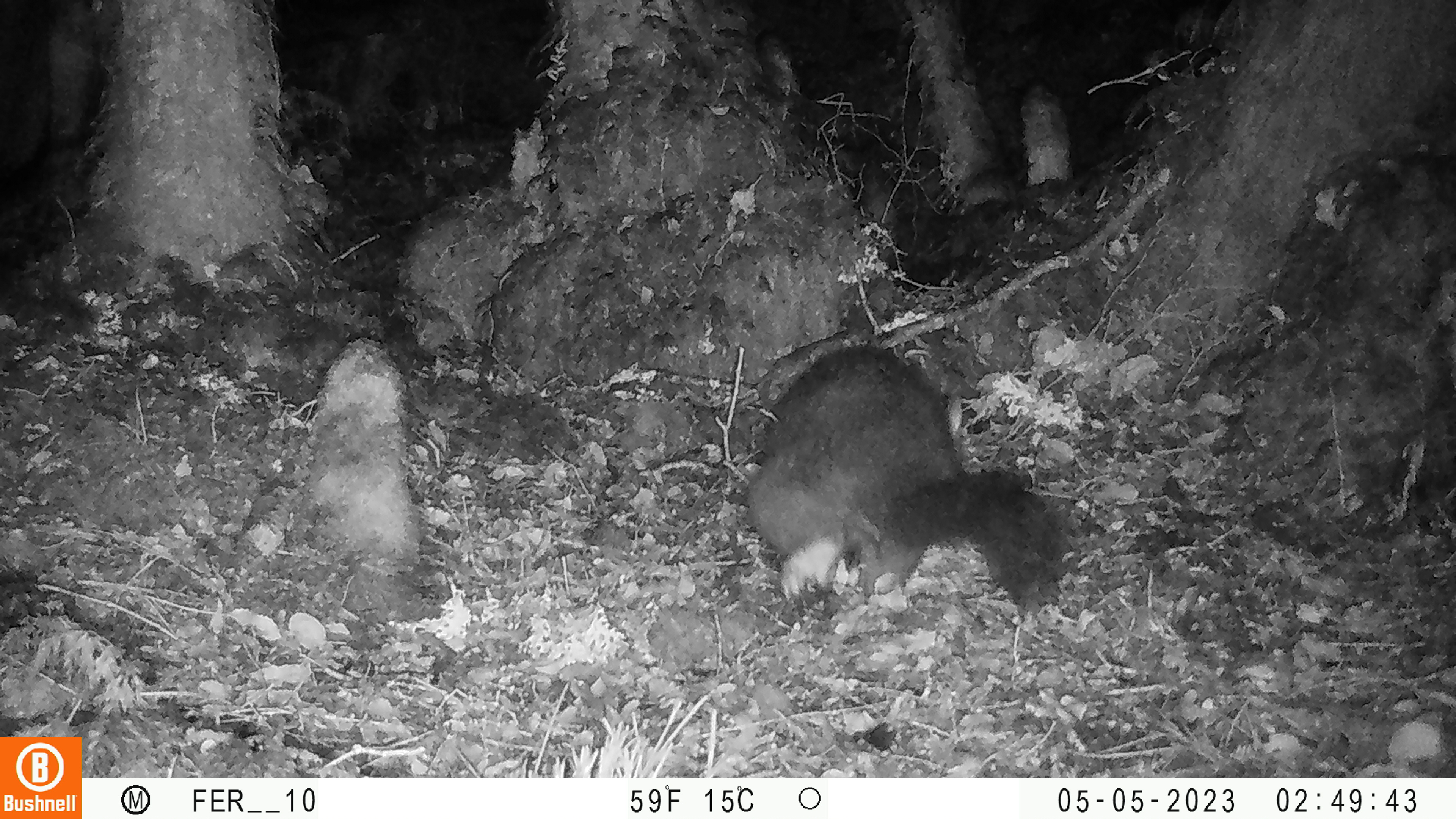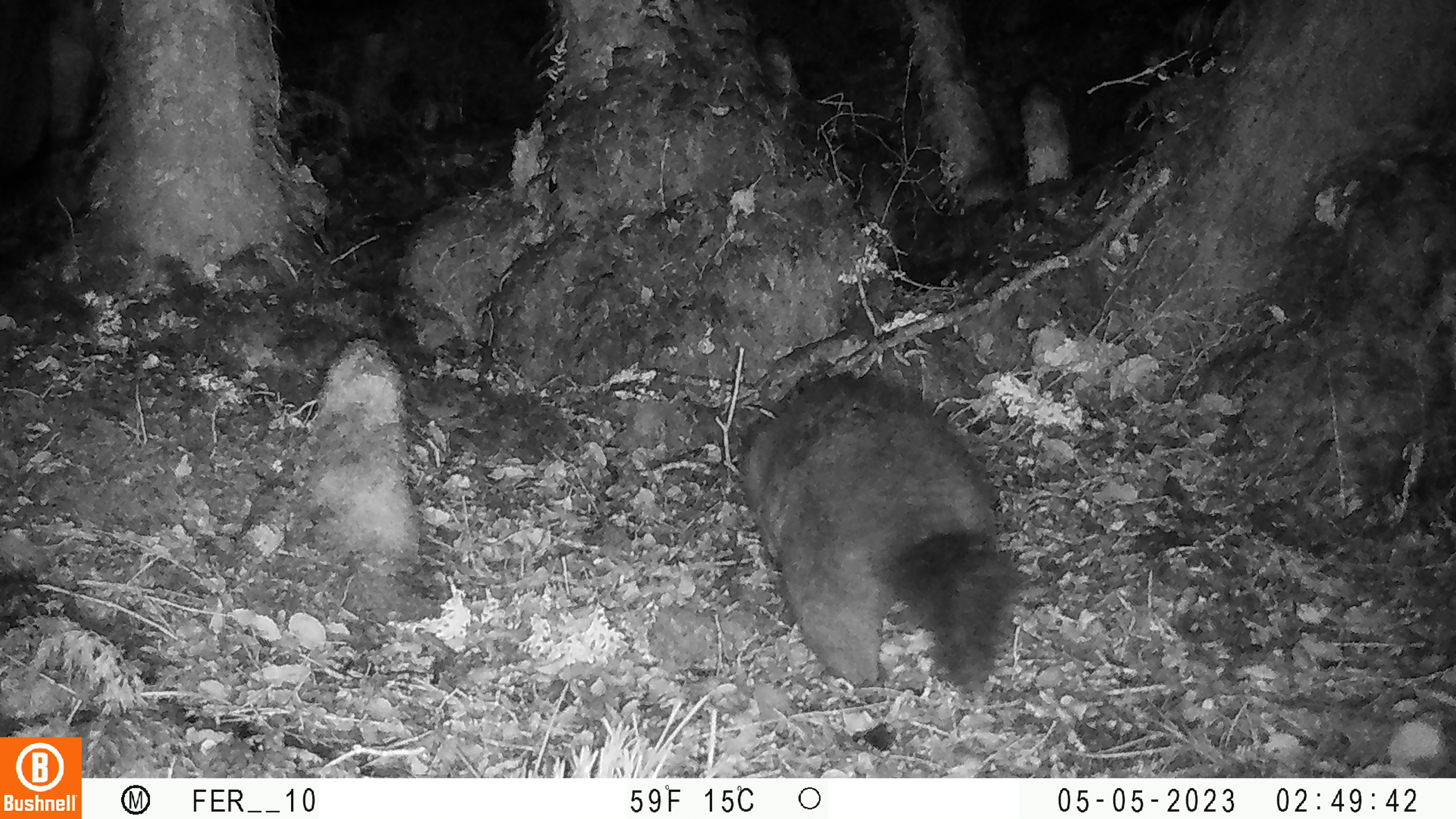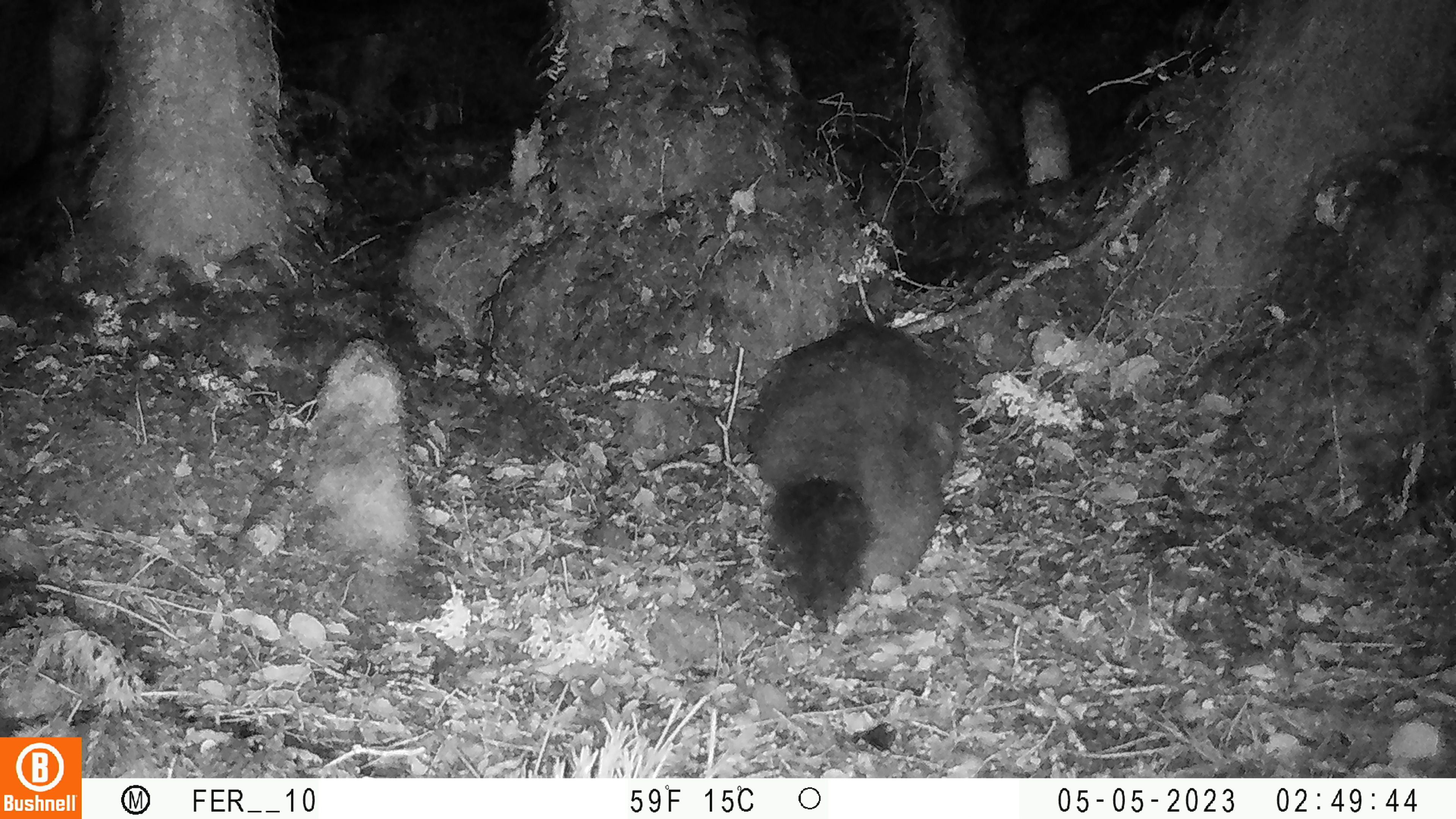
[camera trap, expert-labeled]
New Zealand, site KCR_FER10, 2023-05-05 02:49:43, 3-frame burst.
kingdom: Animalia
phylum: Chordata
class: Mammalia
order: Diprotodontia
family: Phalangeridae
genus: Trichosurus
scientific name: Trichosurus vulpecula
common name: common brushtail possum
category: possum